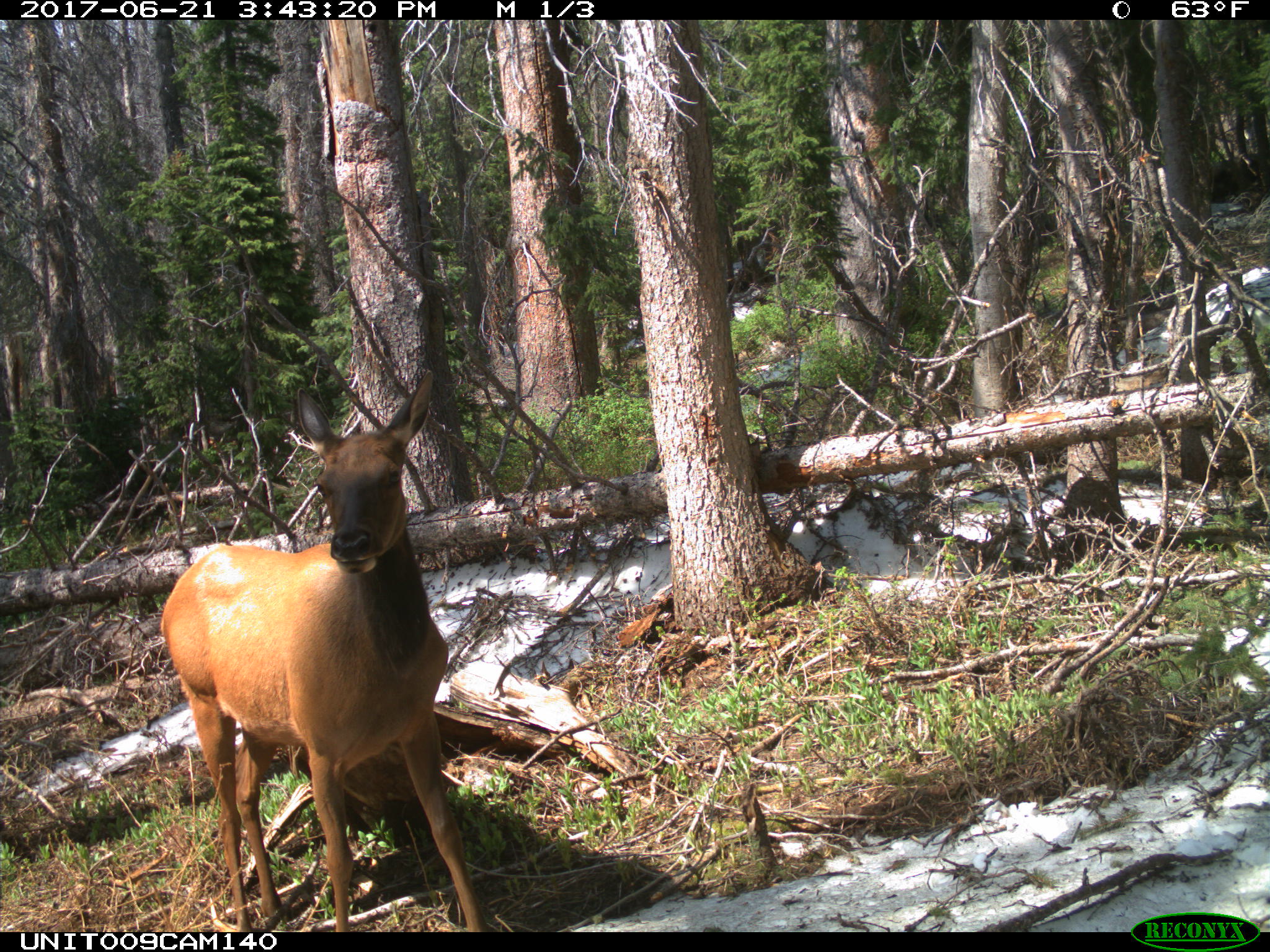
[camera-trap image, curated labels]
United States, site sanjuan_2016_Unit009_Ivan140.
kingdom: Animalia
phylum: Chordata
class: Mammalia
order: Artiodactyla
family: Cervidae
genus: Cervus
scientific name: Cervus elaphus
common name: red deer